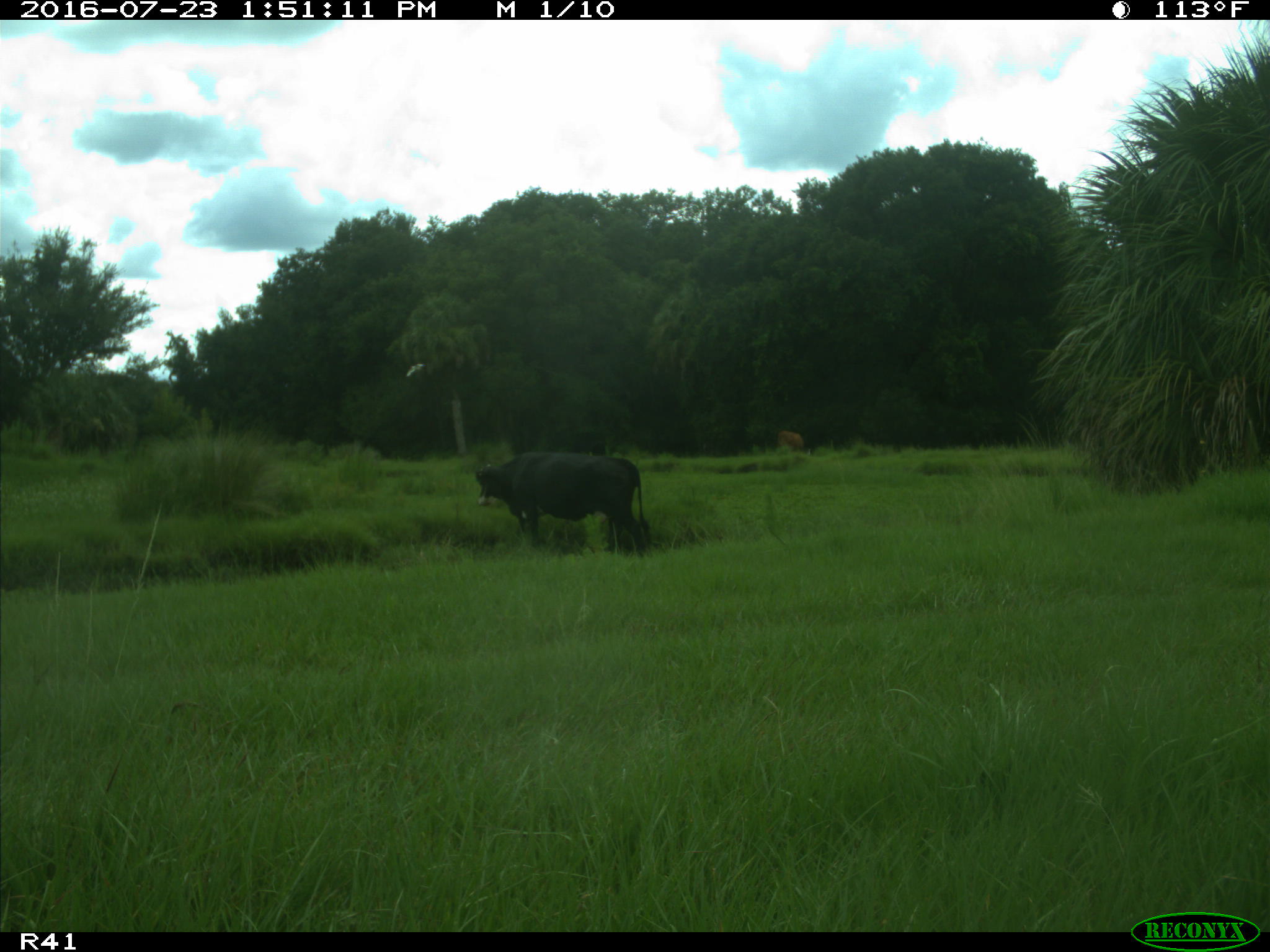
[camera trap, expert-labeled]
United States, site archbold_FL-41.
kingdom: Animalia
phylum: Chordata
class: Mammalia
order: Artiodactyla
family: Bovidae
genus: Bos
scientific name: Bos taurus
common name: domestic cow